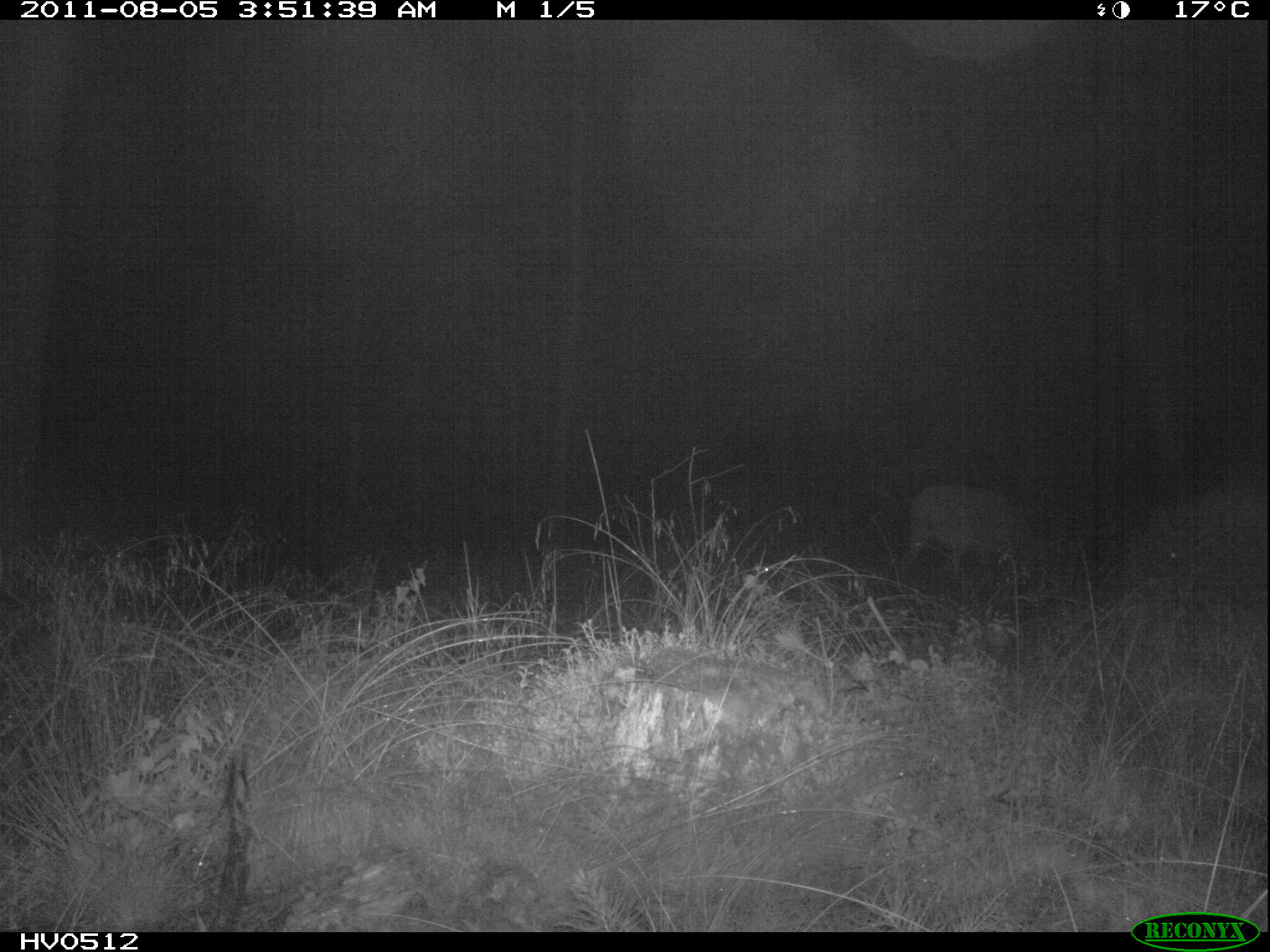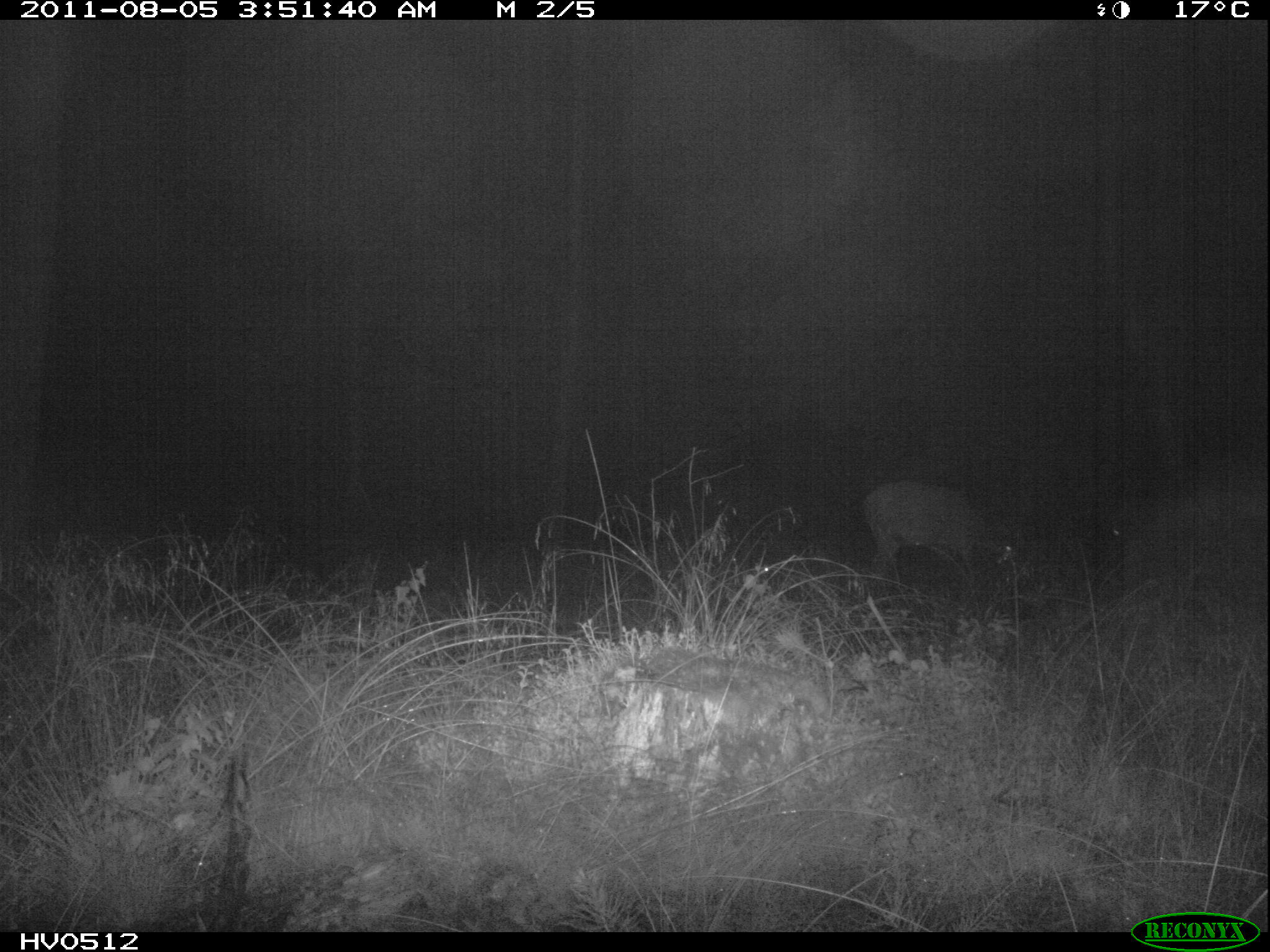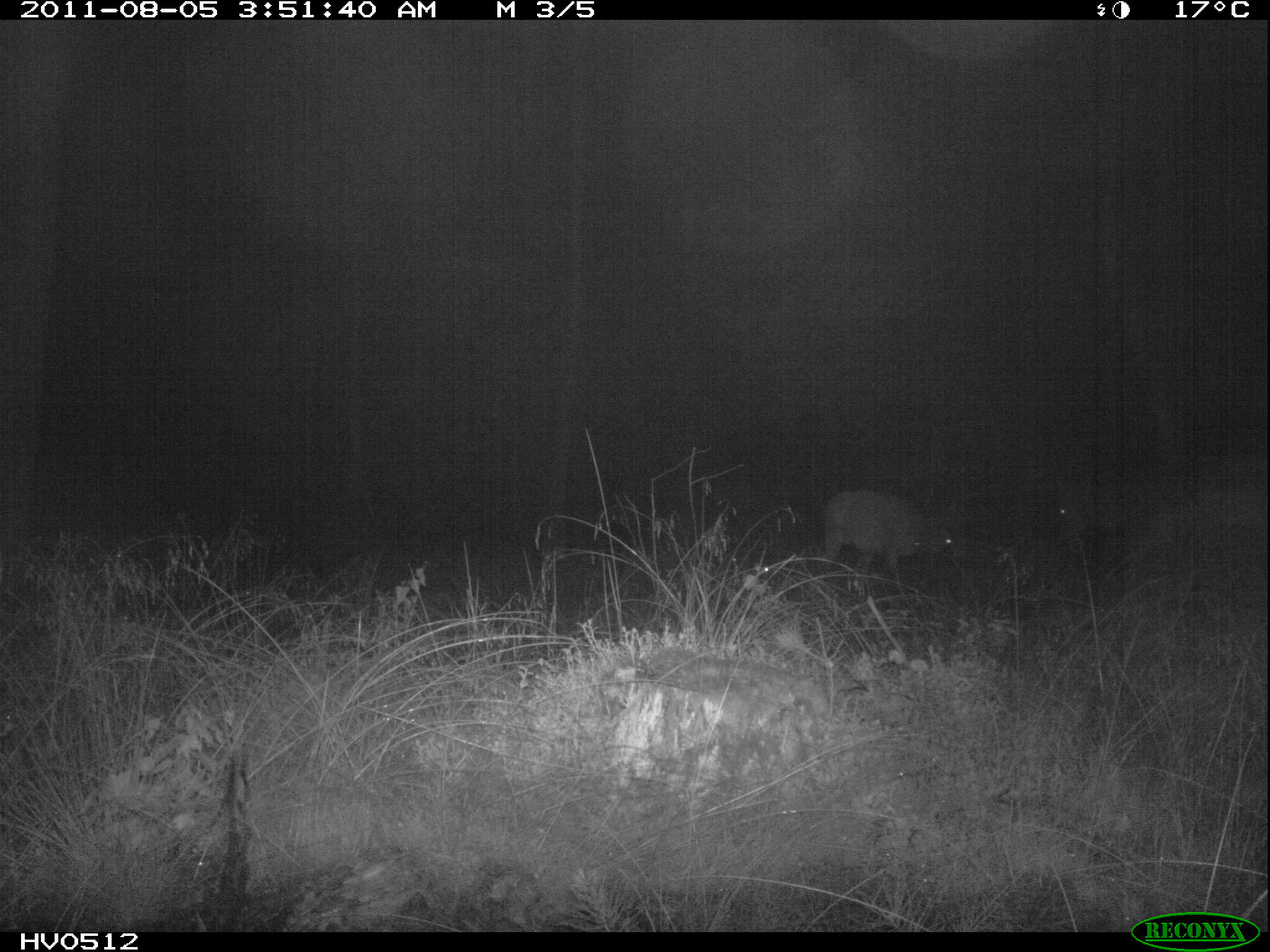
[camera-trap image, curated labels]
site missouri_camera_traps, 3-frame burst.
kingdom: Animalia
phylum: Chordata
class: Mammalia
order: Artiodactyla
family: Cervidae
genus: Cervus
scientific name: Cervus elaphus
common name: red deer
Red deer (Cervus elaphus). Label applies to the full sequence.